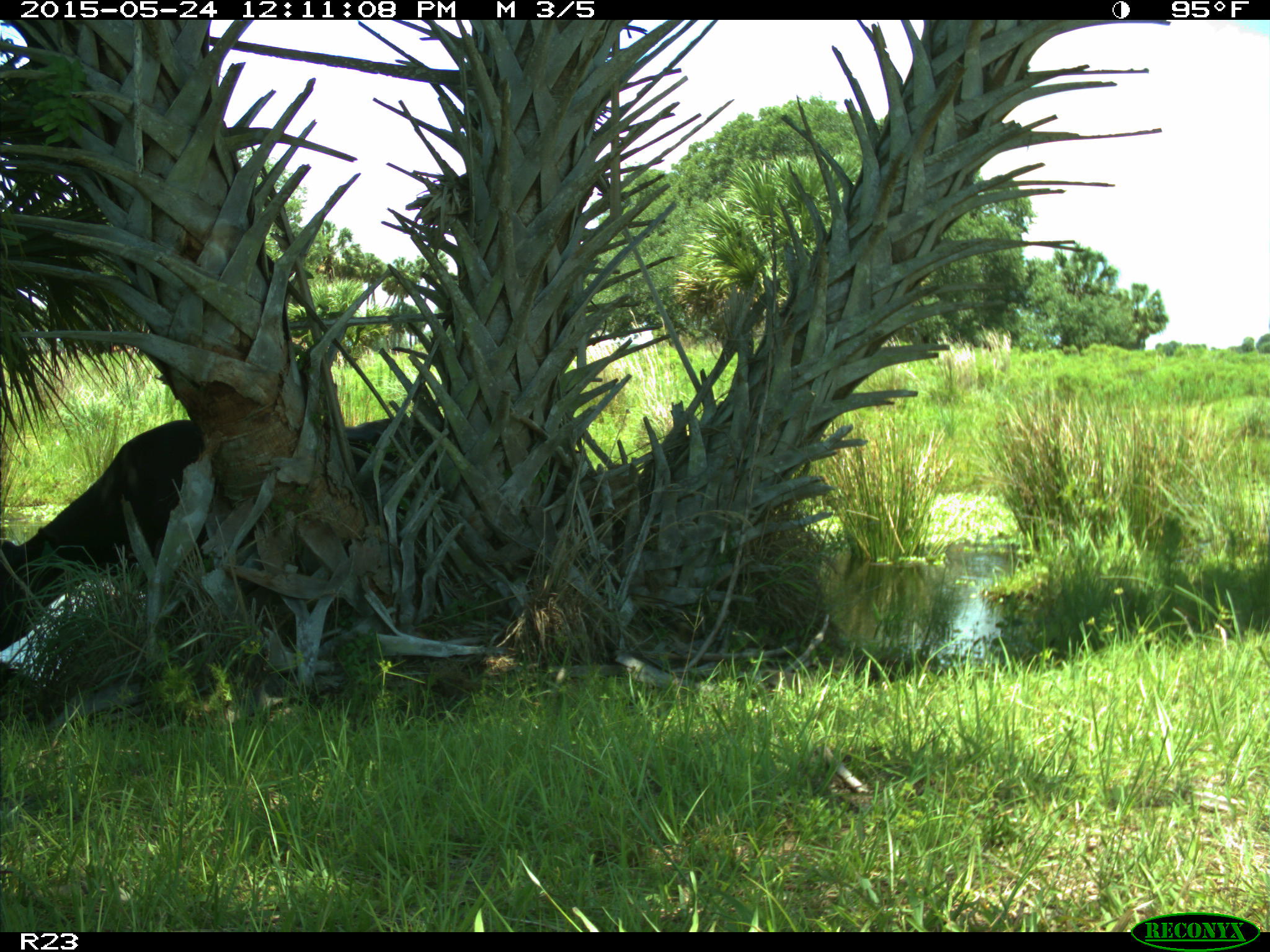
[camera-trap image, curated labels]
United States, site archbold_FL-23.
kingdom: Animalia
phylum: Chordata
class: Mammalia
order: Artiodactyla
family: Bovidae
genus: Bos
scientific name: Bos taurus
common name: domestic cow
Bos taurus (domestic cow).